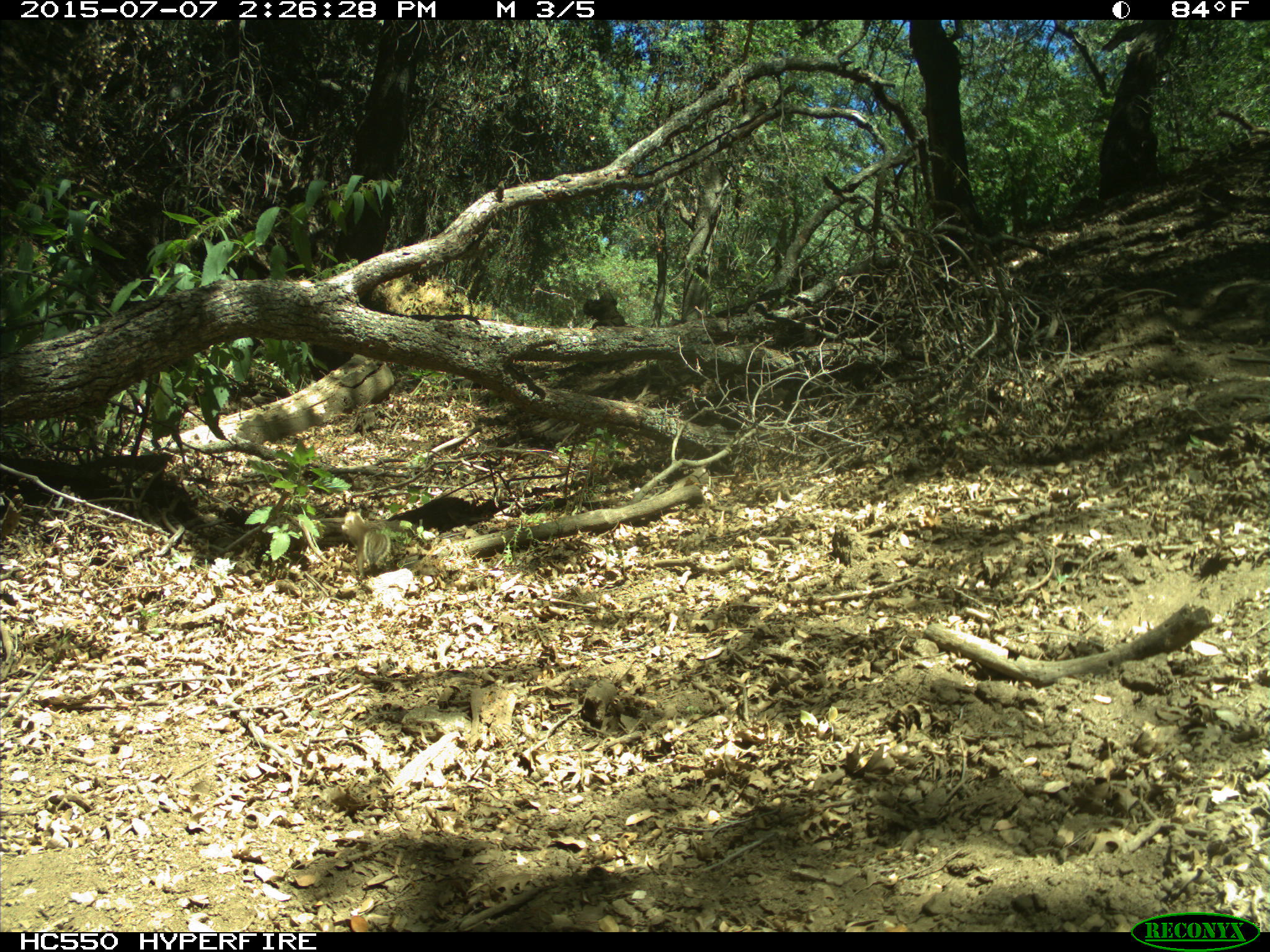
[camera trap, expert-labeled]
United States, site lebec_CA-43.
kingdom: Animalia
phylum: Chordata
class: Mammalia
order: Rodentia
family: Sciuridae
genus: Otospermophilus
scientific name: Otospermophilus beecheyi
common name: california ground squirrel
Otospermophilus beecheyi (california ground squirrel).